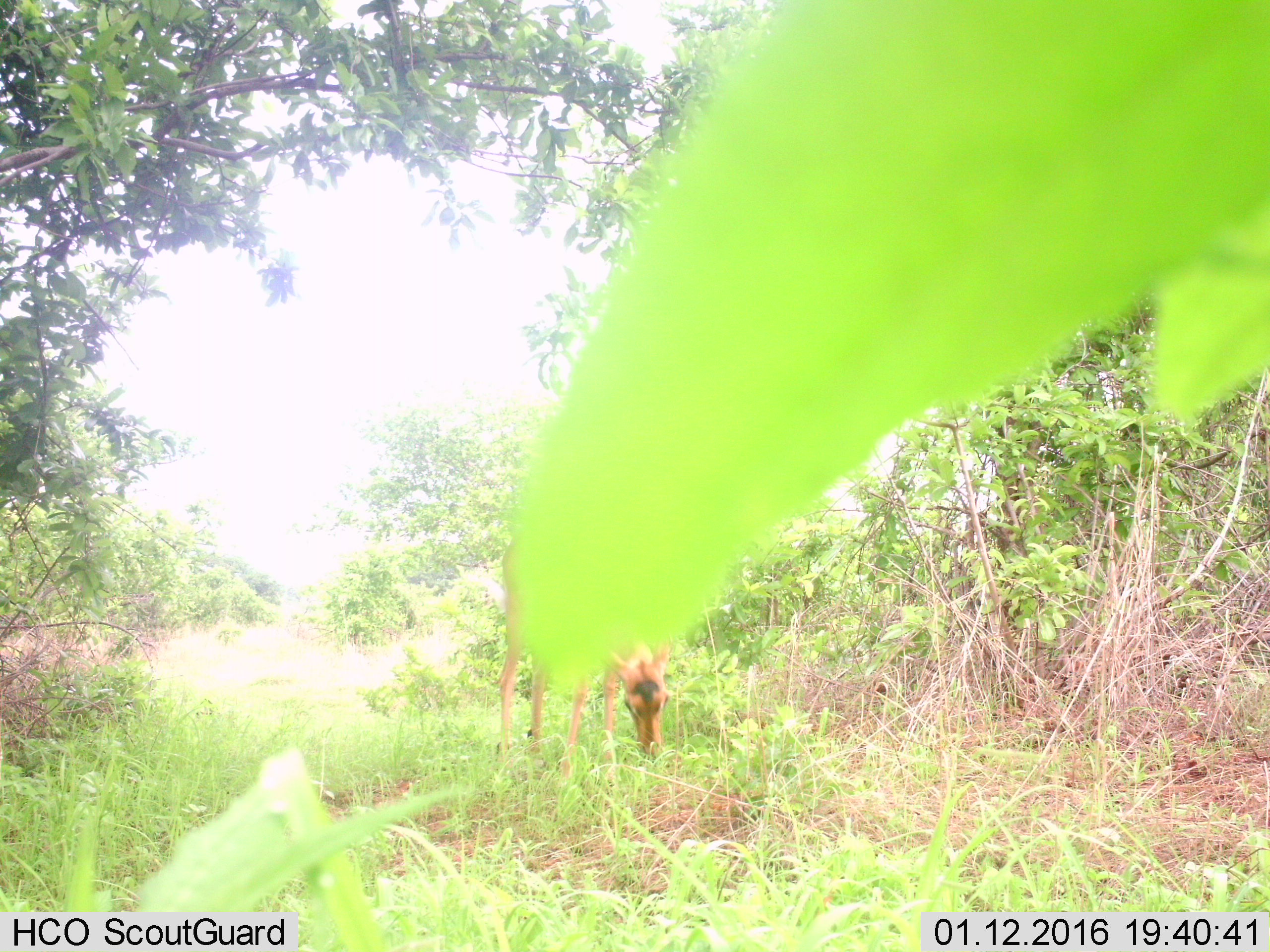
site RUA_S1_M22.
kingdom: Animalia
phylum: Chordata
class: Mammalia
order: Artiodactyla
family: Bovidae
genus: Aepyceros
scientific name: Aepyceros melampus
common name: impala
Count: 1.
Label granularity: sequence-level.